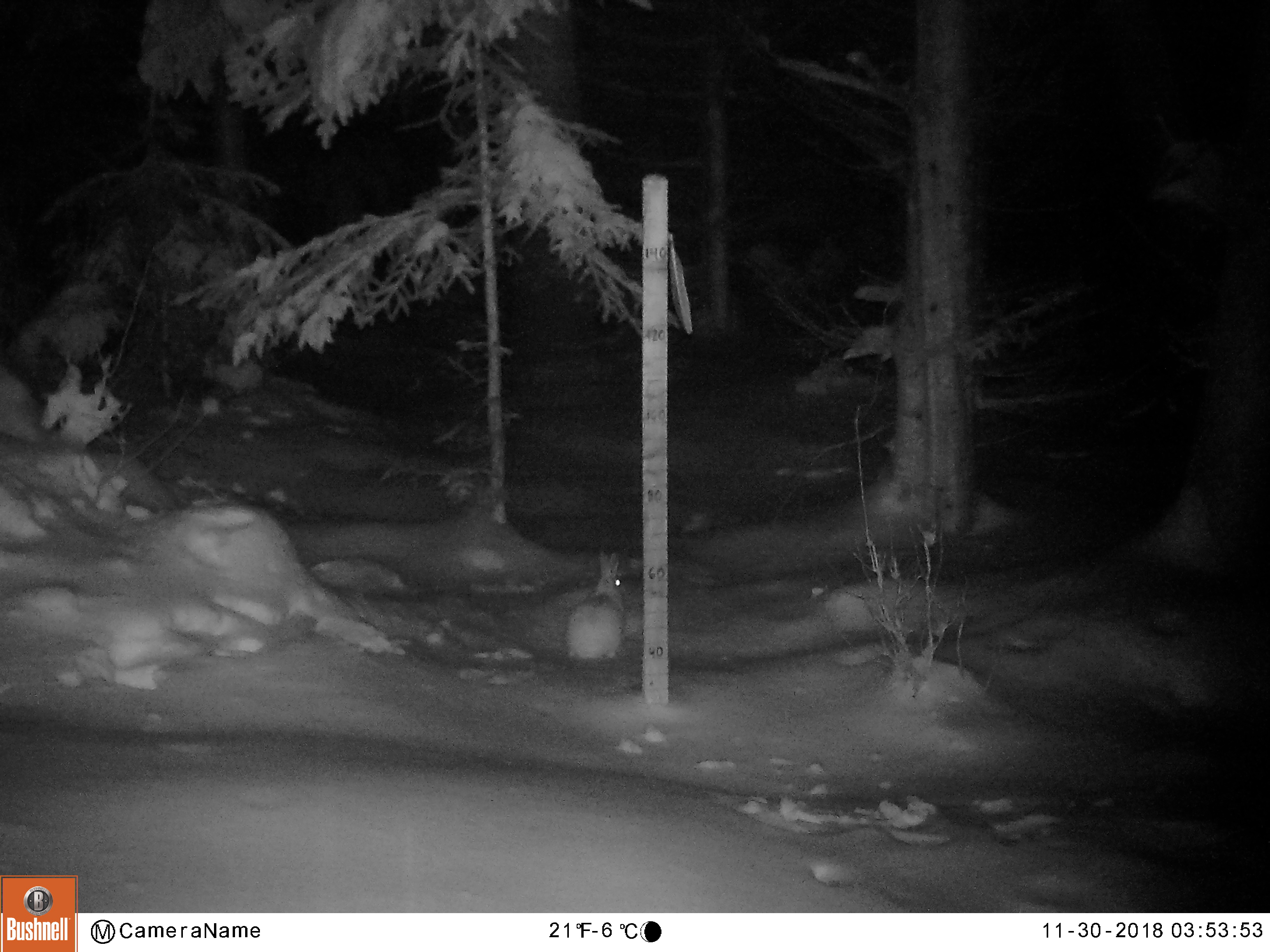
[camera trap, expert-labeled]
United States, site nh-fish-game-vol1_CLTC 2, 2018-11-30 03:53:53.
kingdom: Animalia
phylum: Chordata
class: Mammalia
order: Lagomorpha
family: Leporidae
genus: Lepus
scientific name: Lepus americanus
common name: snowshoe hare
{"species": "snowshoe hare (Lepus americanus)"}